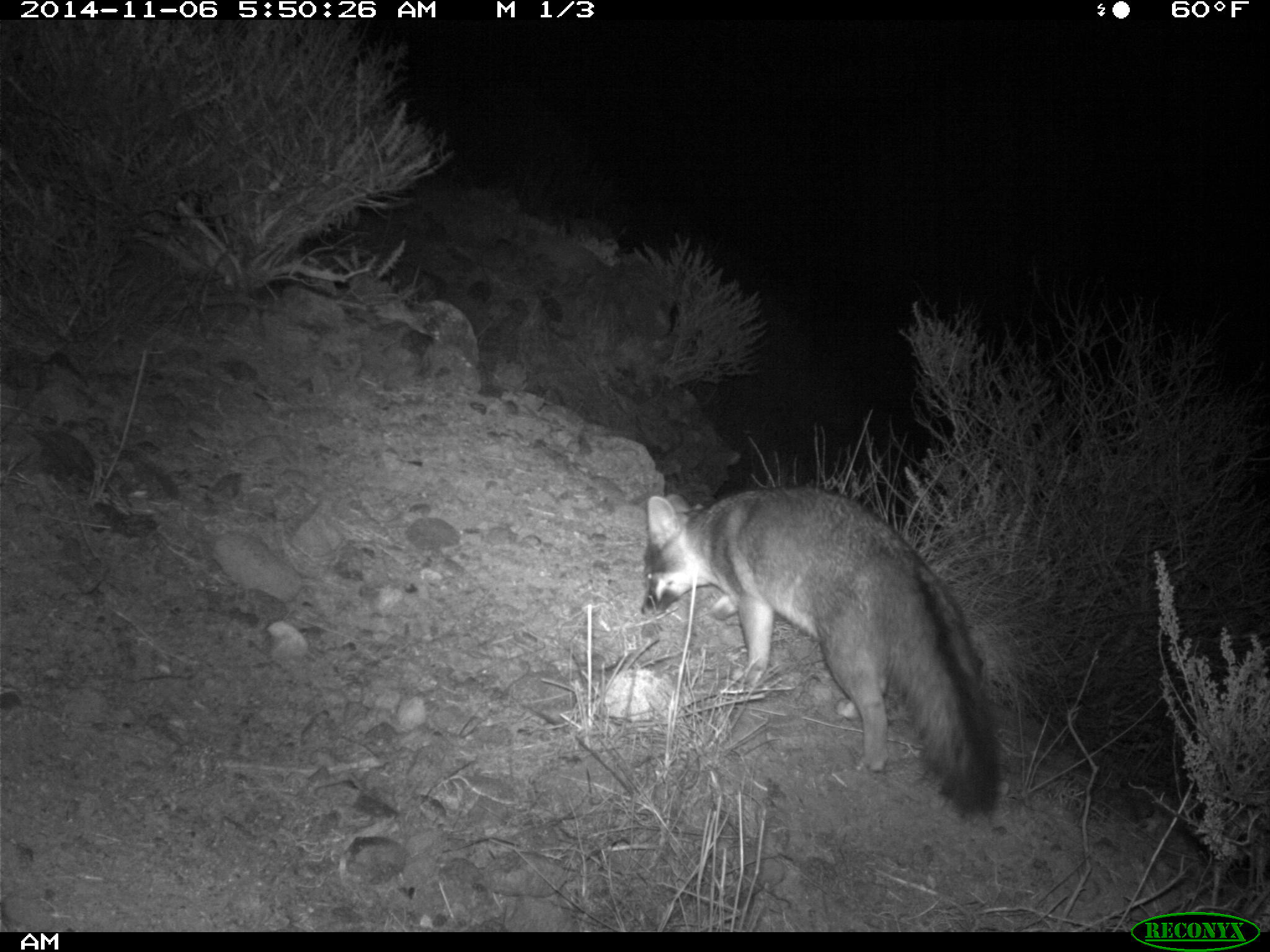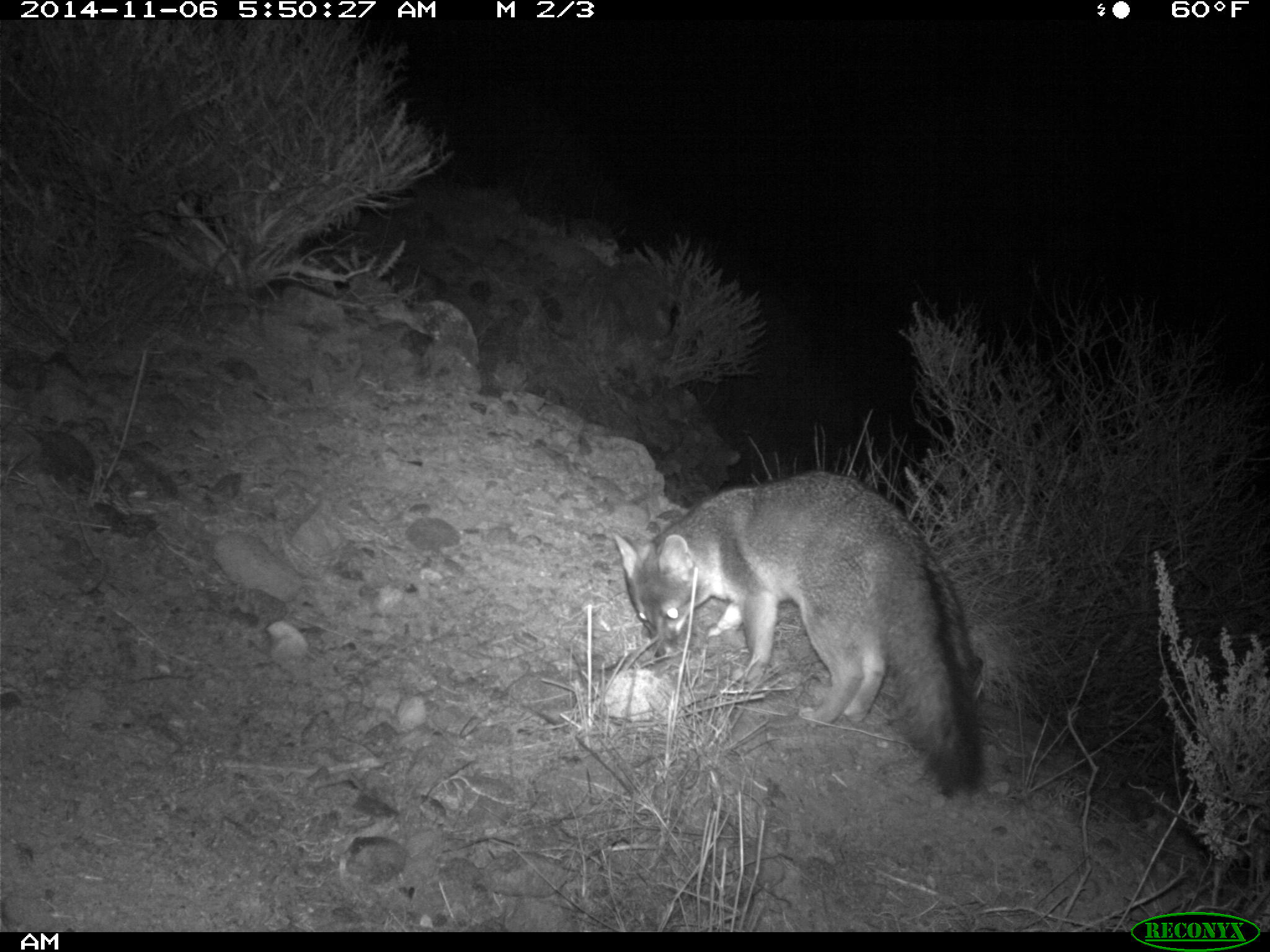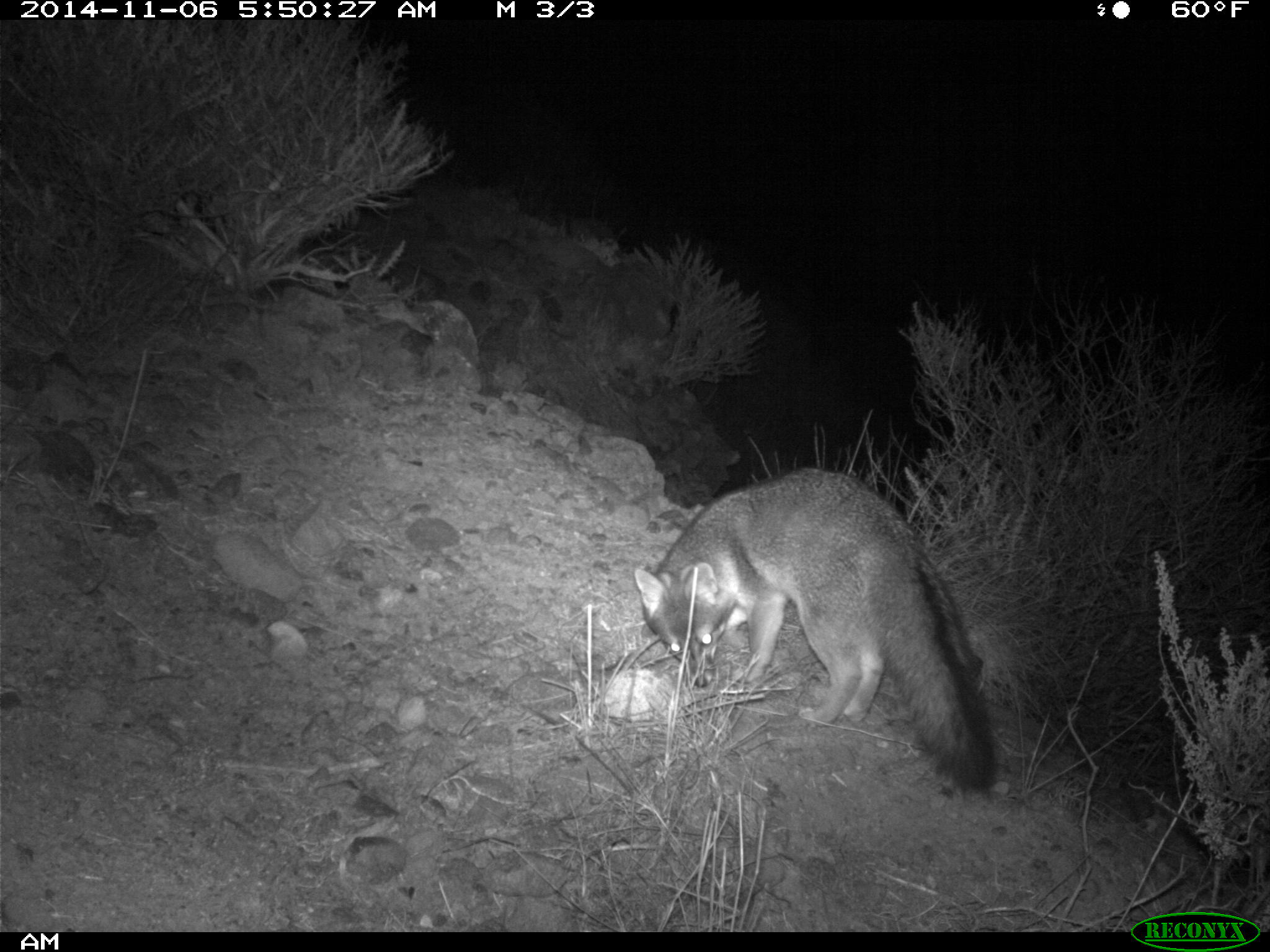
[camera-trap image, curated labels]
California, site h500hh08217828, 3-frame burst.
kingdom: Animalia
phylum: Chordata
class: Mammalia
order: Carnivora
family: Canidae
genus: Urocyon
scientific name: Urocyon littoralis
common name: island fox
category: fox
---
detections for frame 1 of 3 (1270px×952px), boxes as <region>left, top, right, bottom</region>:
fox: <region>636, 483, 1000, 815</region>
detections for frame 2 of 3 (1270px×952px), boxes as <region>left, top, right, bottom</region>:
fox: <region>611, 471, 984, 797</region>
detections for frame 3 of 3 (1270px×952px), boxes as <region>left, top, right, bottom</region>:
fox: <region>633, 464, 1000, 796</region>